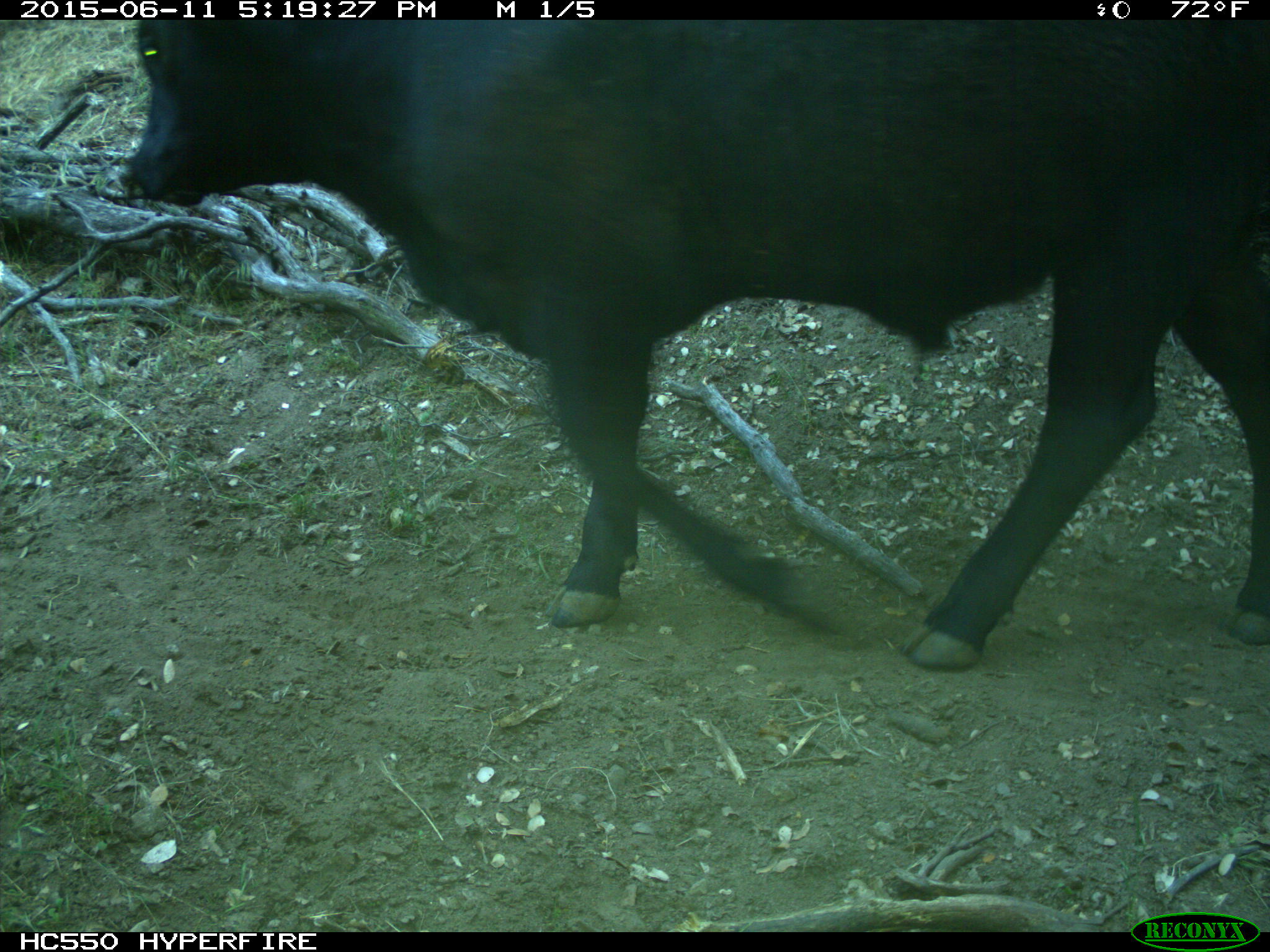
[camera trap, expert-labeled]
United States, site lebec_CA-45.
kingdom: Animalia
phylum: Chordata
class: Mammalia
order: Artiodactyla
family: Bovidae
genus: Bos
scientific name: Bos taurus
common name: domestic cow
Bos taurus (domestic cow).